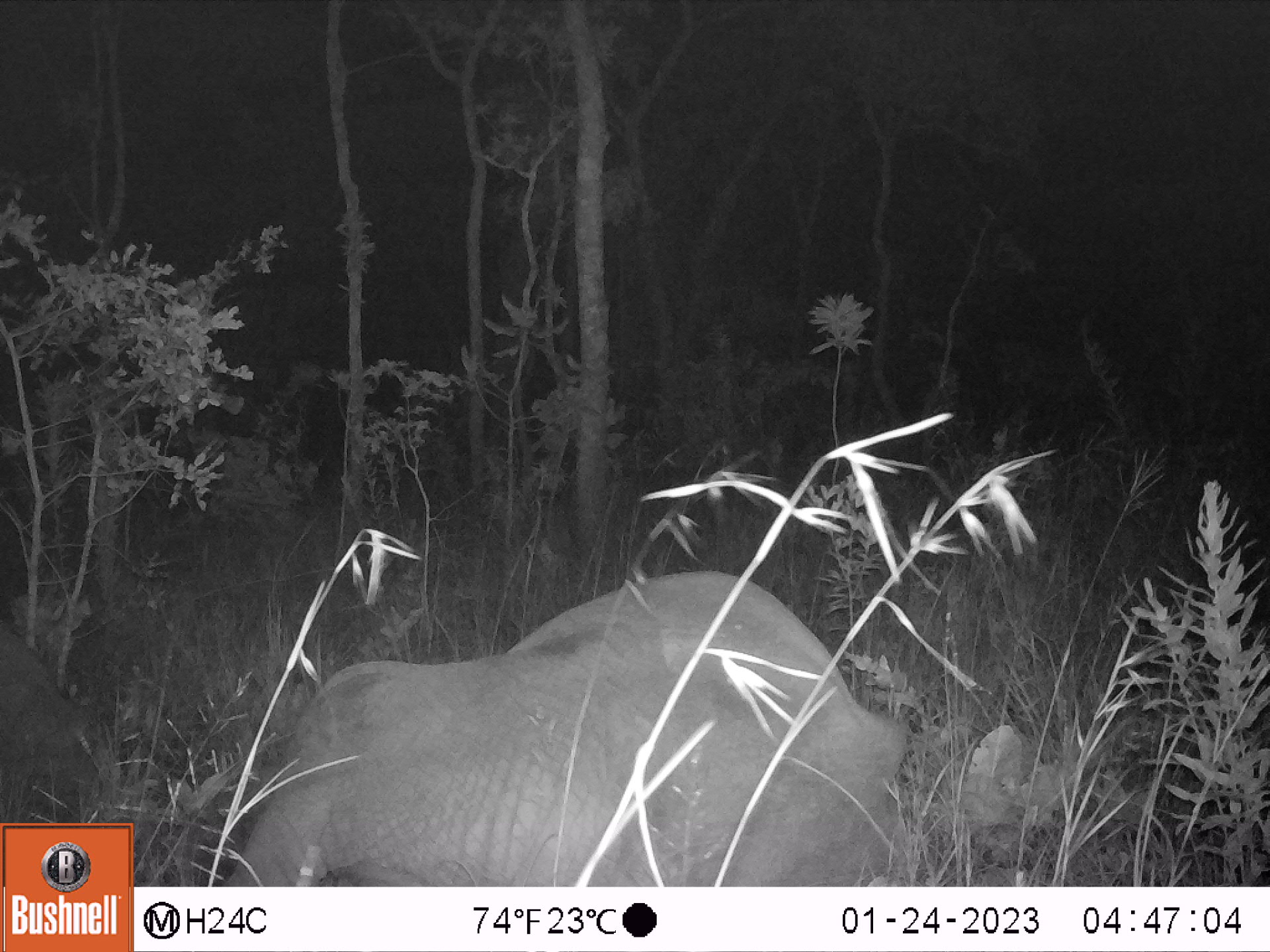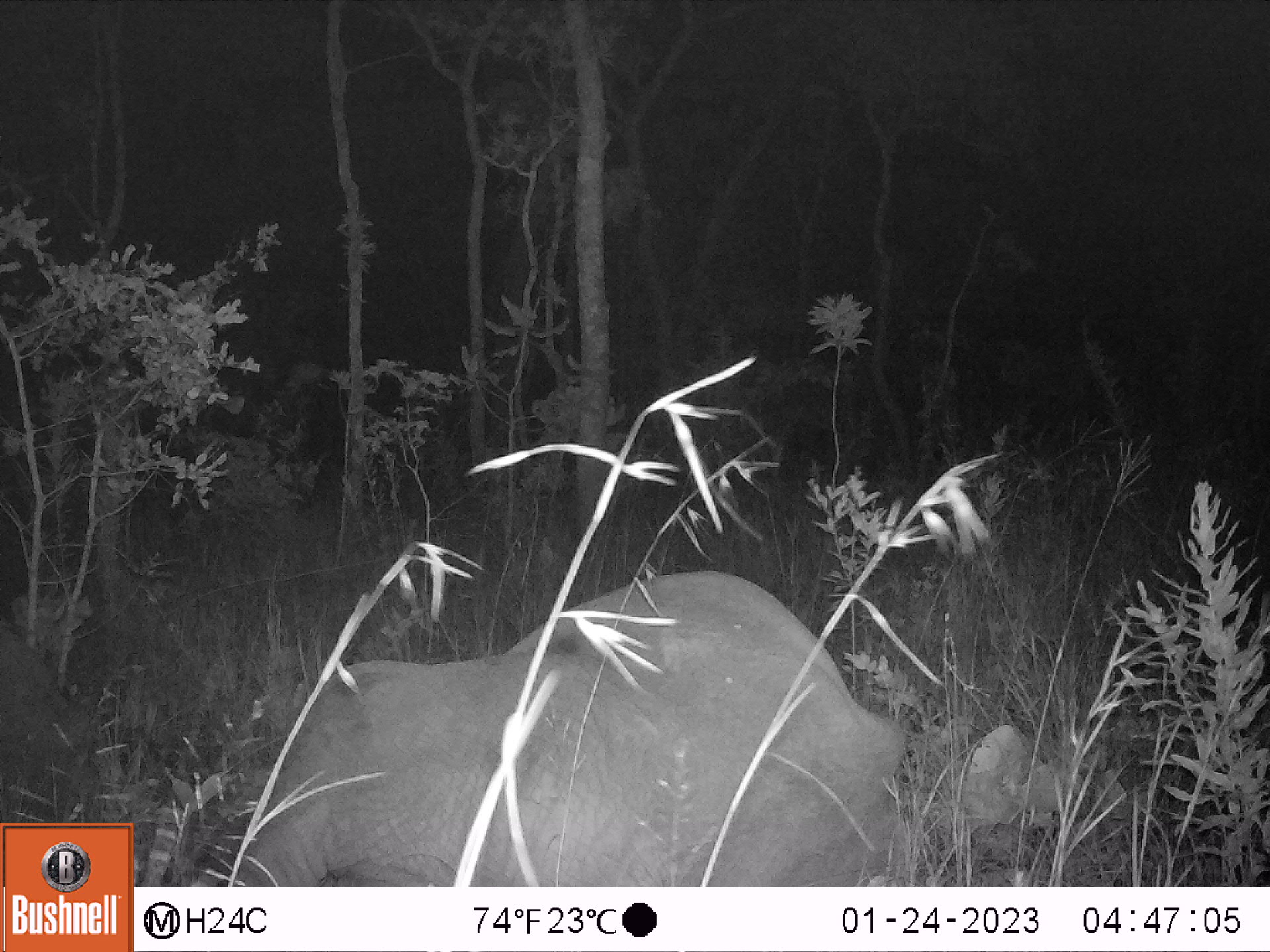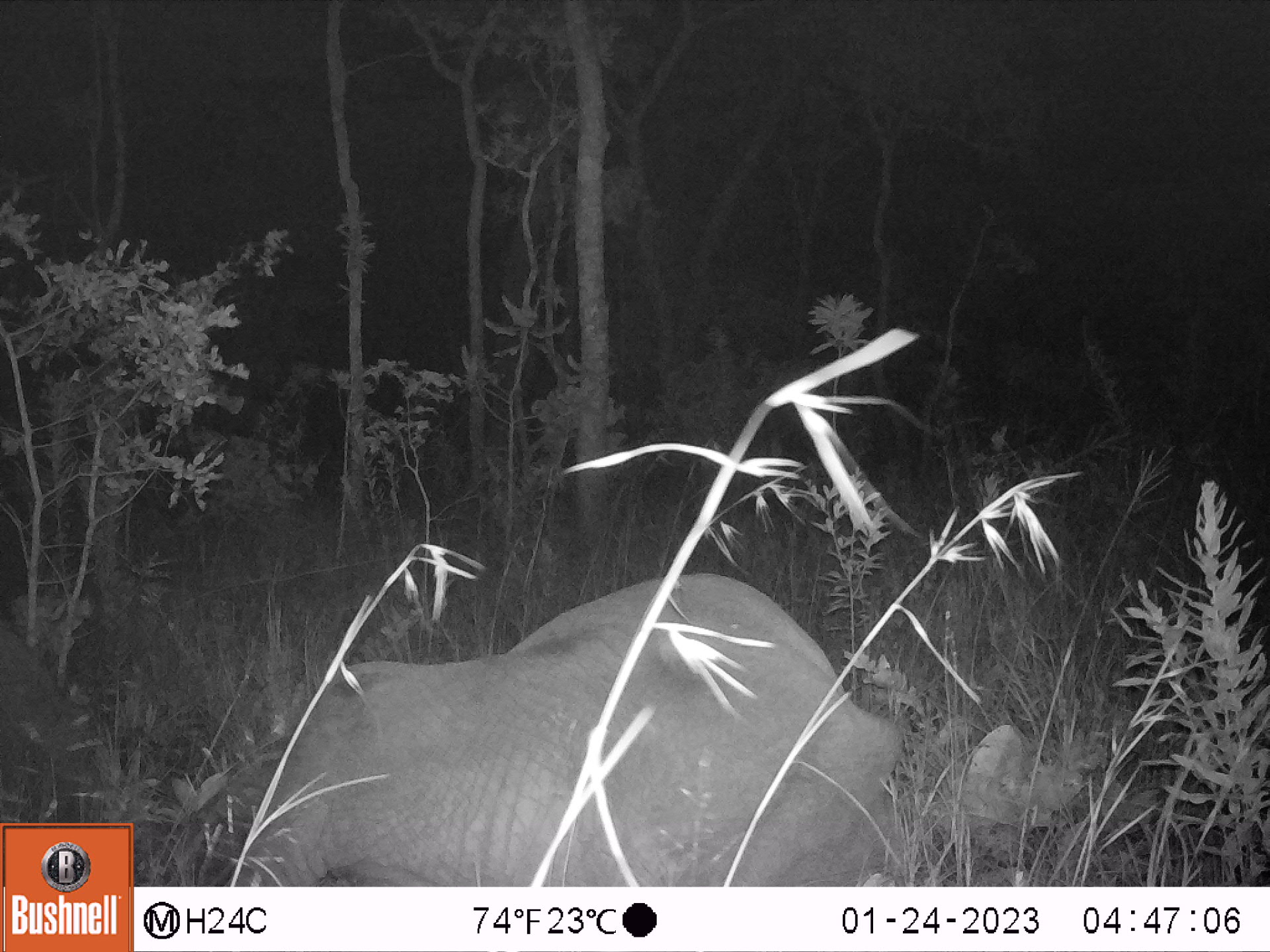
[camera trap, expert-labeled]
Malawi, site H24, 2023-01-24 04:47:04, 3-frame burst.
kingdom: Animalia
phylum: Chordata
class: Mammalia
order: Proboscidea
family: Elephantidae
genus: Loxodonta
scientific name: Loxodonta africana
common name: african savanna elephant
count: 1